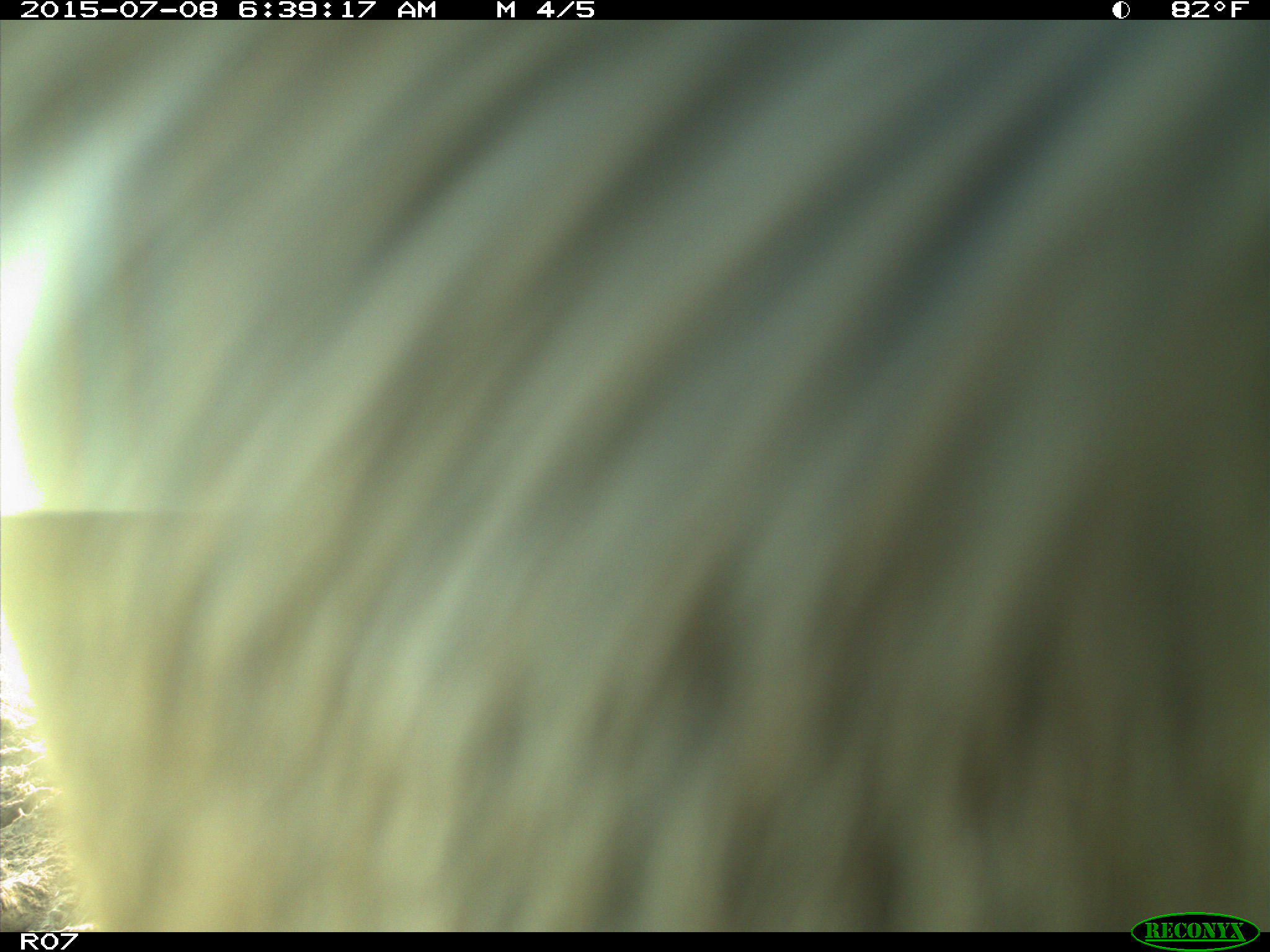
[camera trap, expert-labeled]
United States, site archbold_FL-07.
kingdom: Animalia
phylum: Chordata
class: Mammalia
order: Artiodactyla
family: Bovidae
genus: Bos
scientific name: Bos taurus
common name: domestic cow